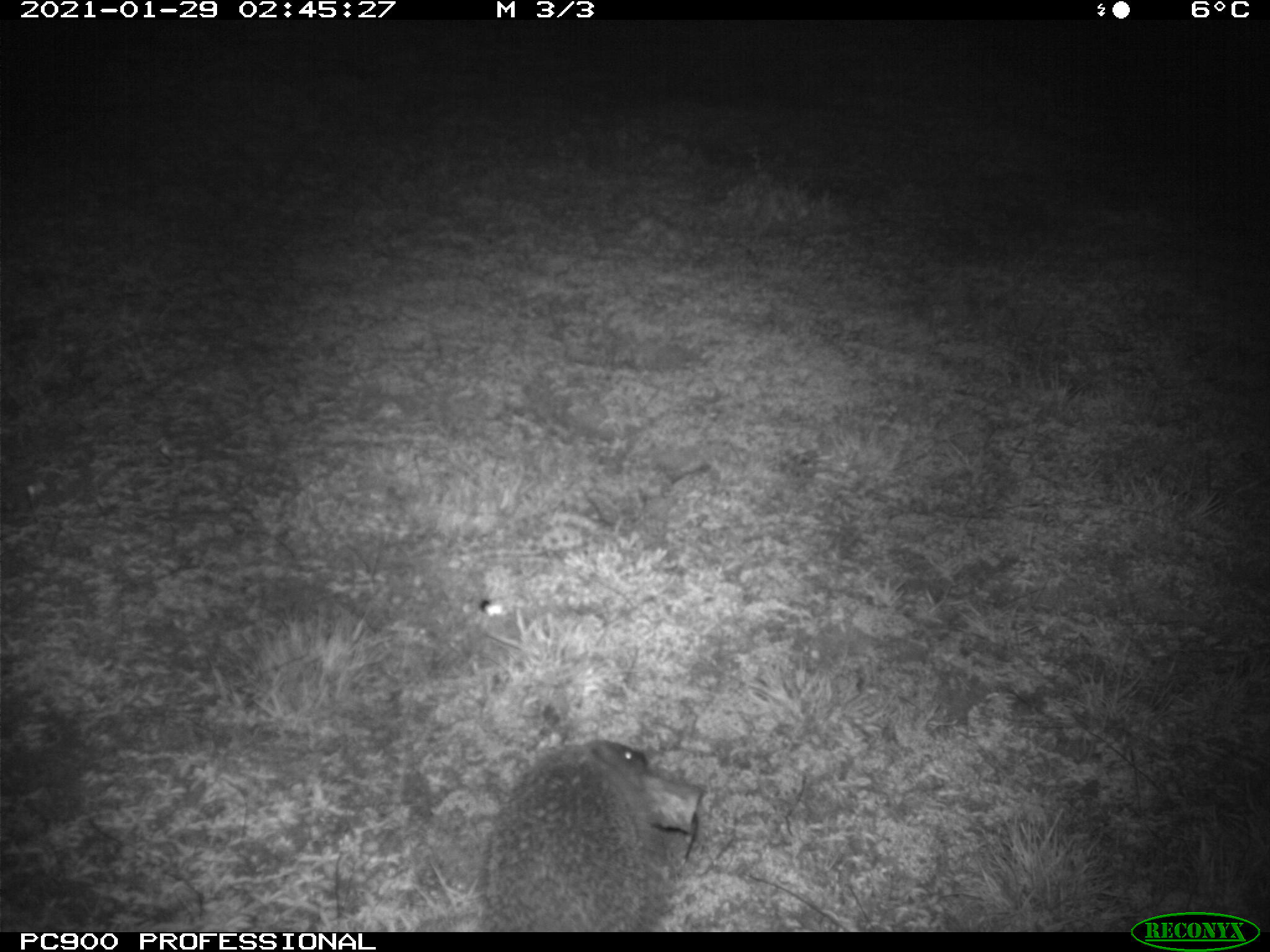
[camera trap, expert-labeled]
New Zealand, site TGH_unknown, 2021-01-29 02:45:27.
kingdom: Animalia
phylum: Chordata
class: Mammalia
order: Eulipotyphla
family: Erinaceidae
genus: Erinaceus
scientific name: Erinaceus europaeus europaeus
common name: european hedgehog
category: hedgehog